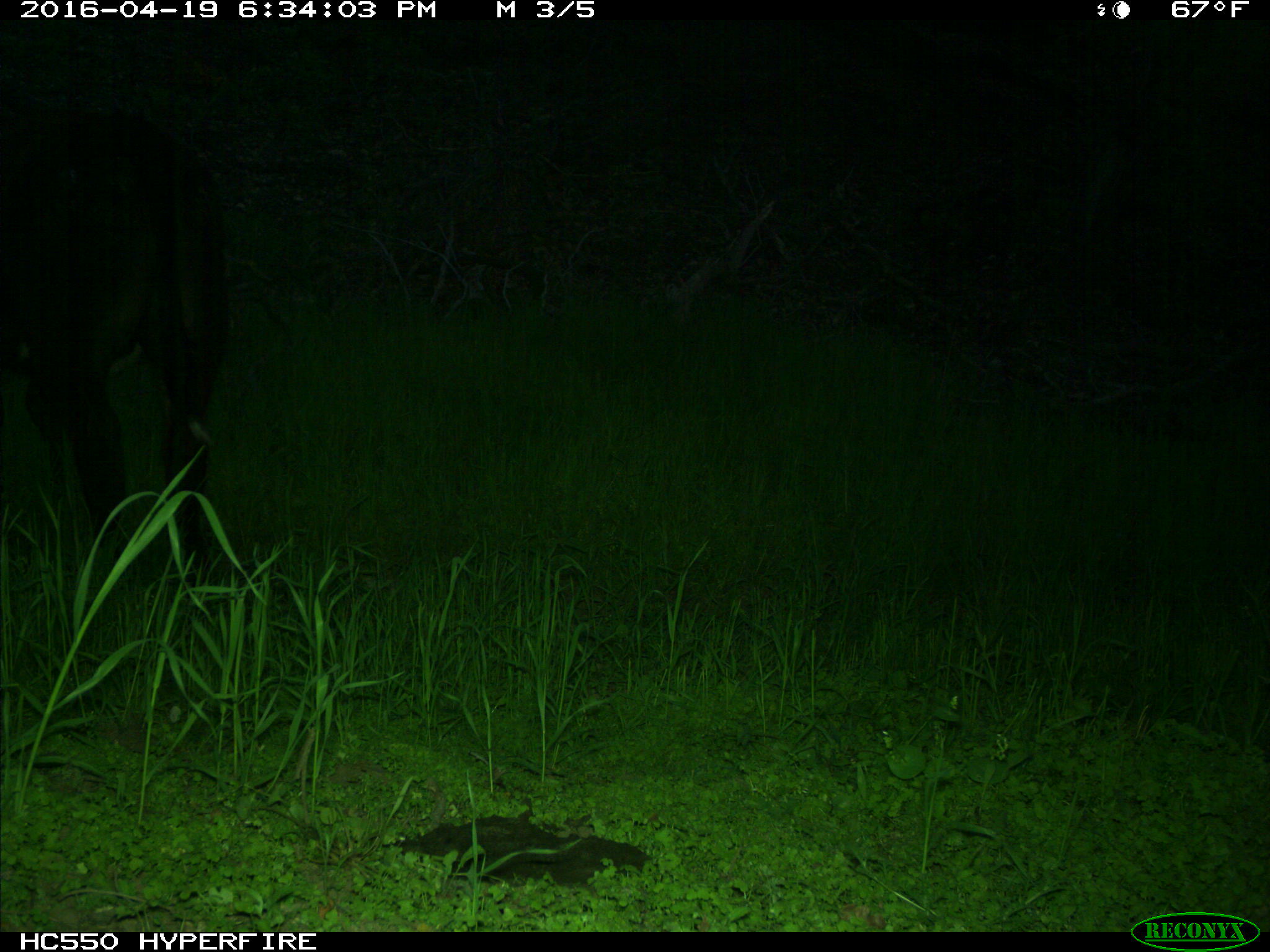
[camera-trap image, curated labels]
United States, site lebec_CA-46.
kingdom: Animalia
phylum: Chordata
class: Mammalia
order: Artiodactyla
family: Bovidae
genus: Bos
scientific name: Bos taurus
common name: domestic cow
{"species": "Bos taurus (domestic cow)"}